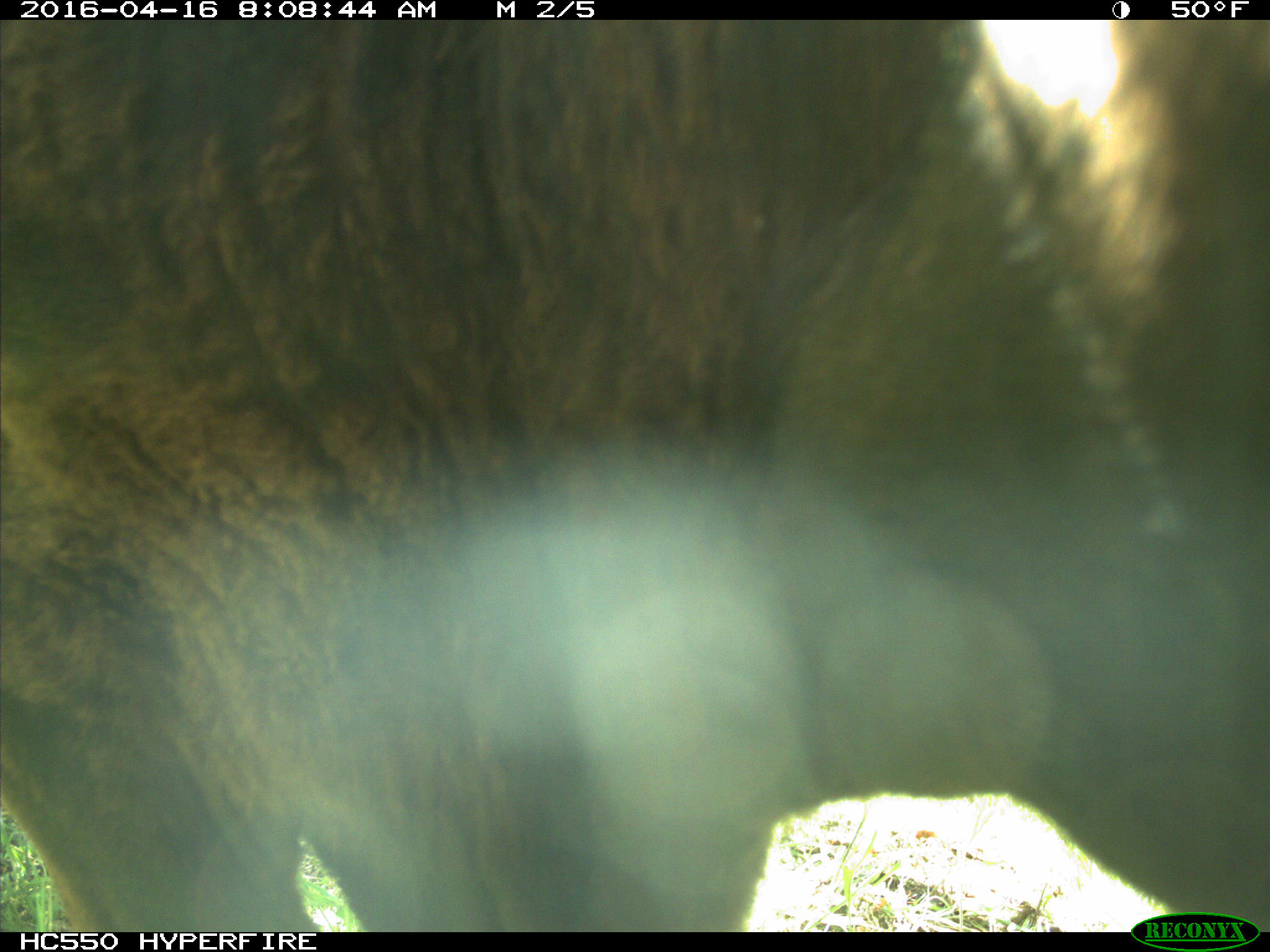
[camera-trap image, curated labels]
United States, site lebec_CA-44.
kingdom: Animalia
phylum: Chordata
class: Mammalia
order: Artiodactyla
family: Bovidae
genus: Bos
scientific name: Bos taurus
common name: domestic cow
Bos taurus (domestic cow).